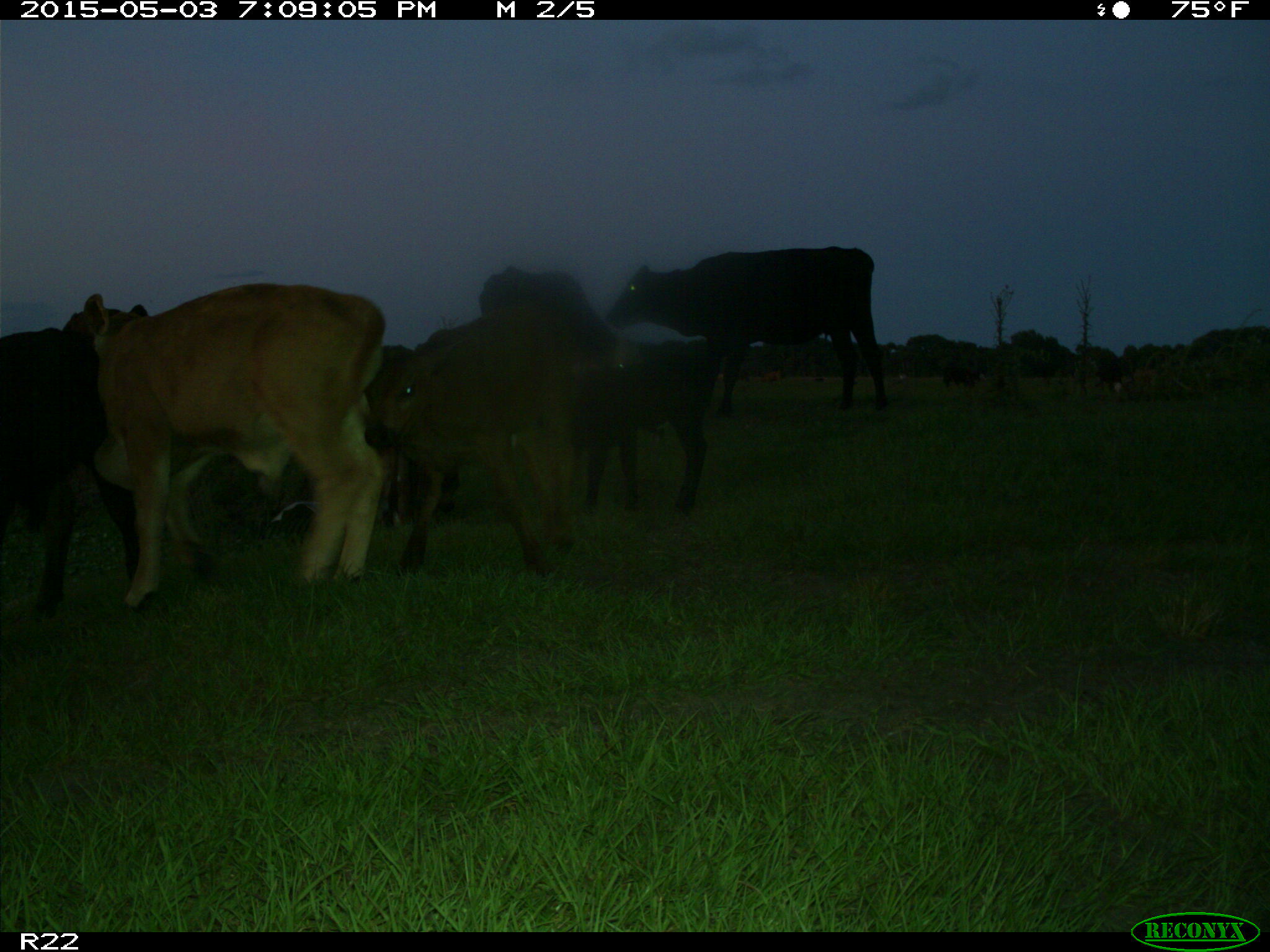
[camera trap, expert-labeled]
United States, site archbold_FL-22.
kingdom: Animalia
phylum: Chordata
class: Mammalia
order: Artiodactyla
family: Bovidae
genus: Bos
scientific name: Bos taurus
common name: domestic cow